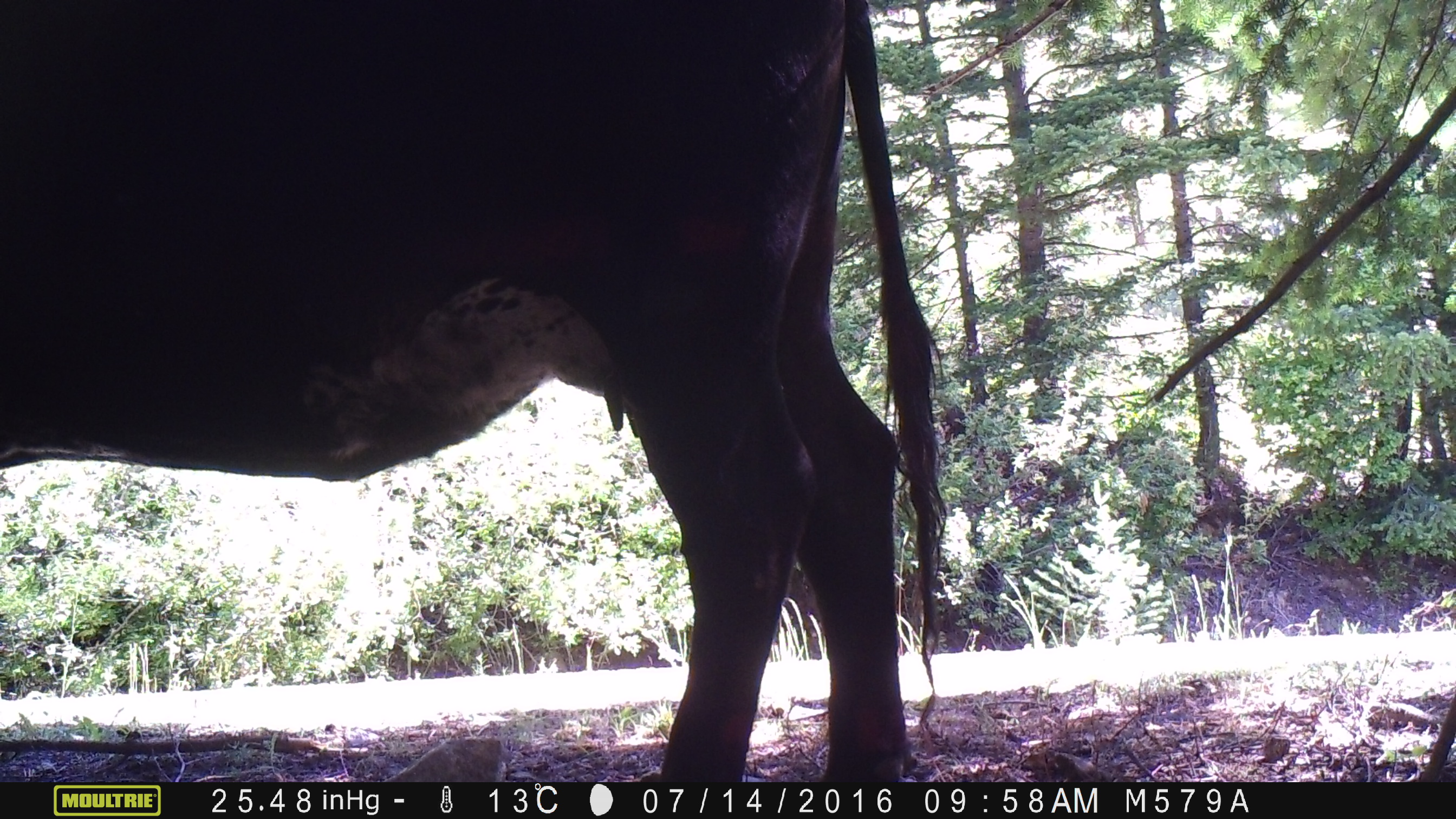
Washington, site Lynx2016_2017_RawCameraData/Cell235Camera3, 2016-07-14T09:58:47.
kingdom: Animalia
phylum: Chordata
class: Mammalia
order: Artiodactyla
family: Bovidae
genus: Bos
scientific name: Bos taurus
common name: domestic cattle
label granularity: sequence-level